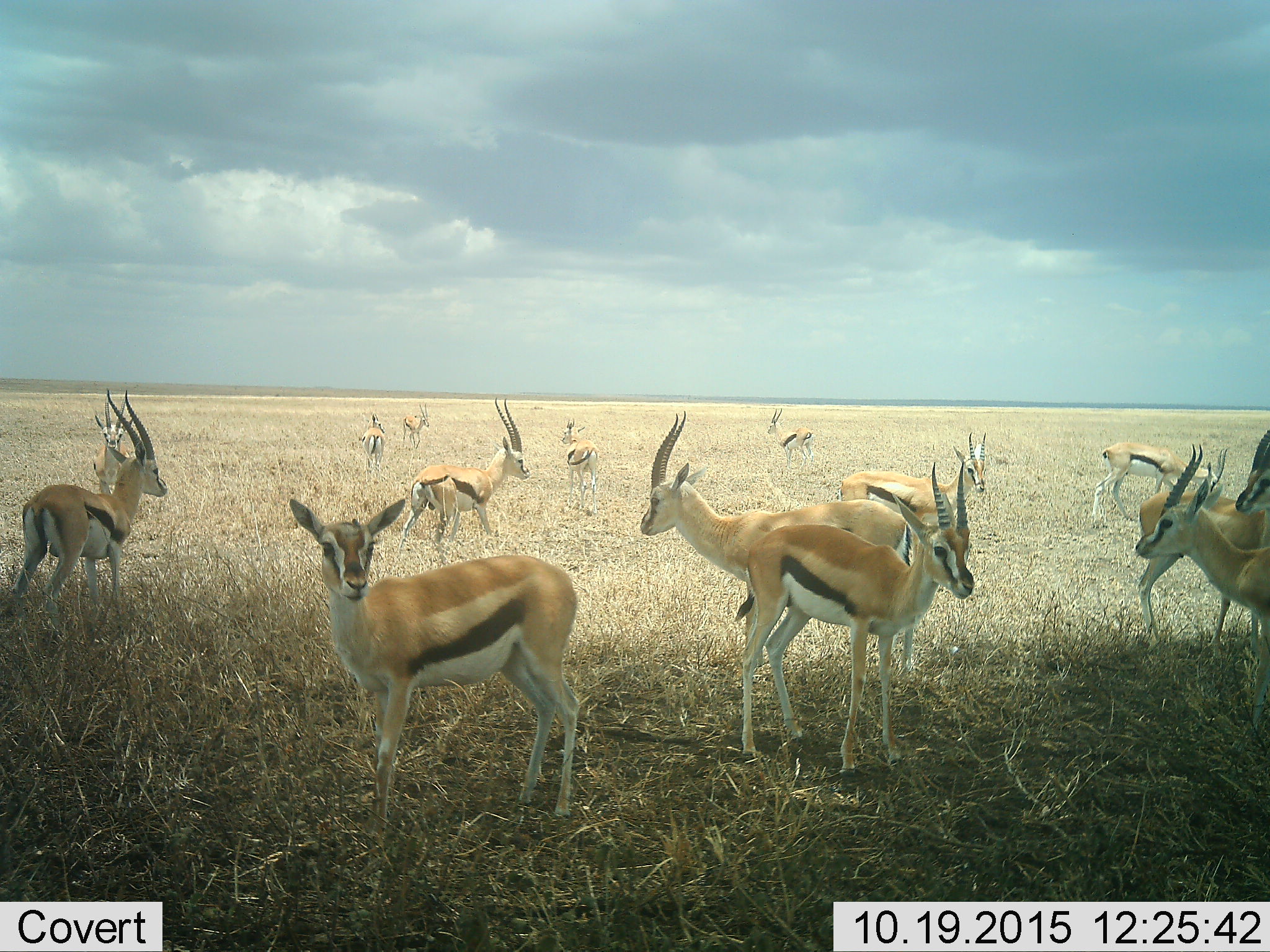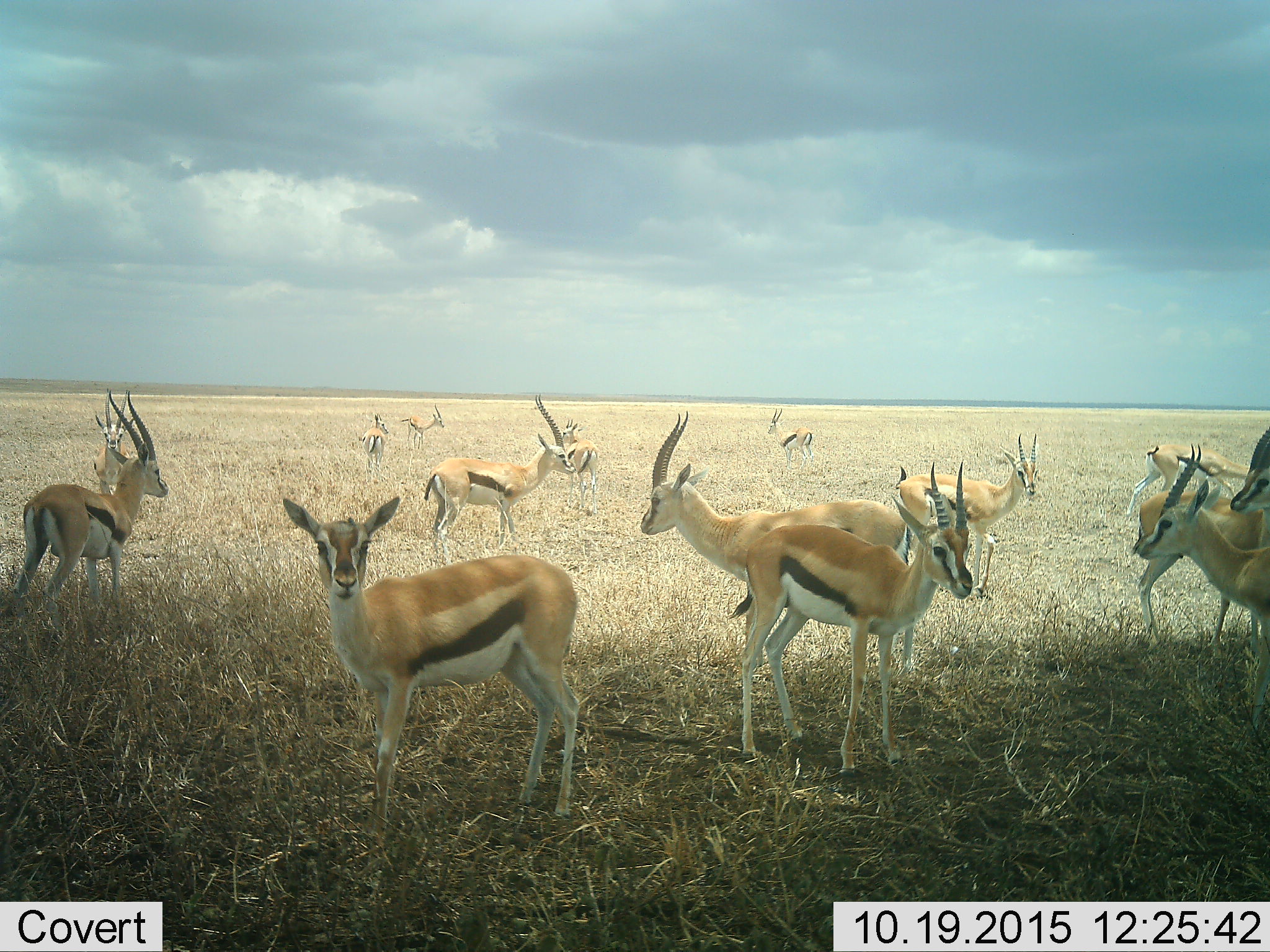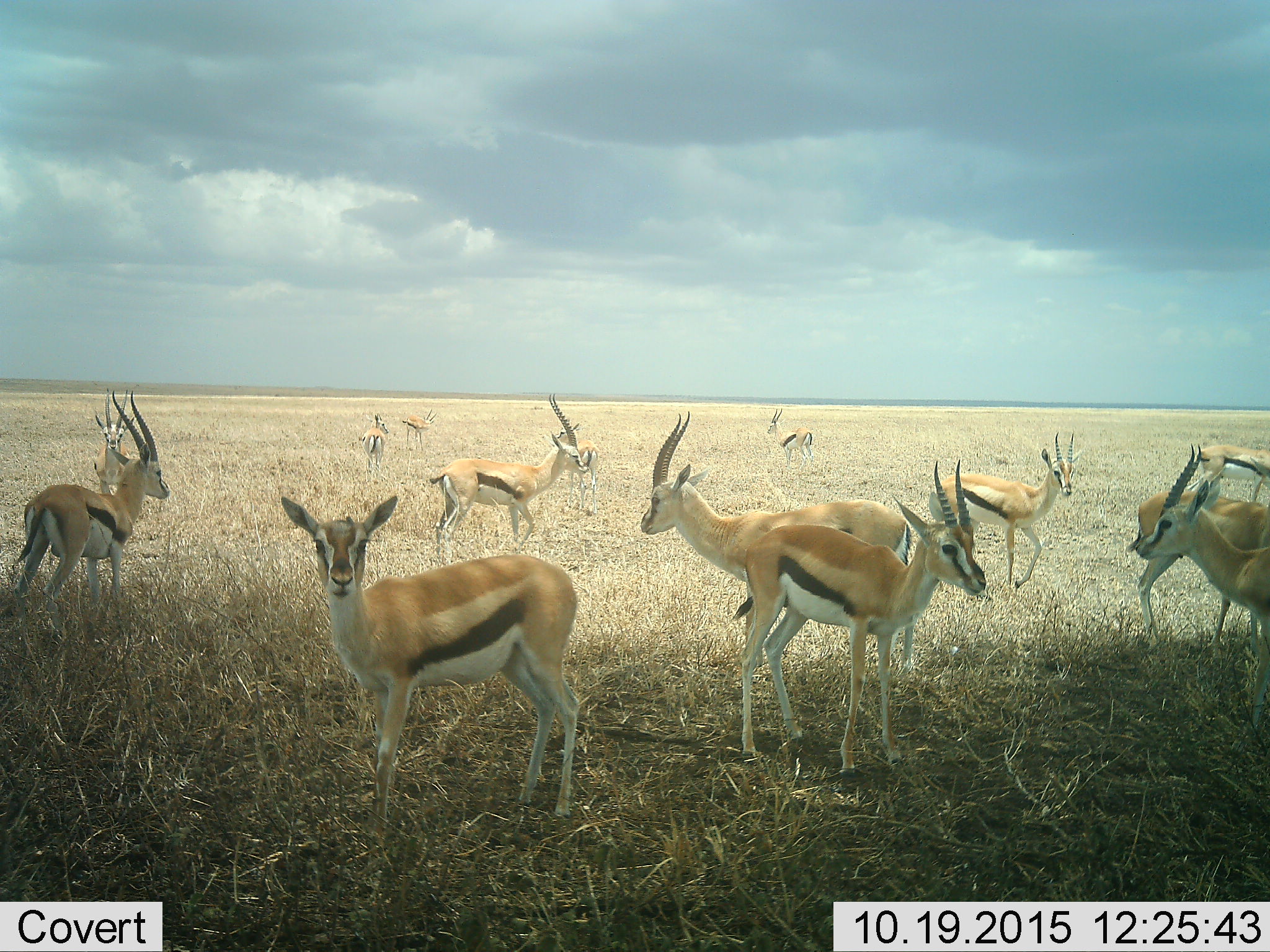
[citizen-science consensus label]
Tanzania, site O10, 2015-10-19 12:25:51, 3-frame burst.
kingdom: Animalia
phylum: Chordata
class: Mammalia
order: Artiodactyla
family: Bovidae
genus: Eudorcas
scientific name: Eudorcas thomsonii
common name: thomson's gazelle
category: gazellethomsons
Gazellethomsons (thomson's gazelle) (Eudorcas thomsonii), count 11-50. Behavior (volunteer vote fractions): standing 100%, resting 0%, moving 62%, interacting 0%. Young present (vote fraction): 38%. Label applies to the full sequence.